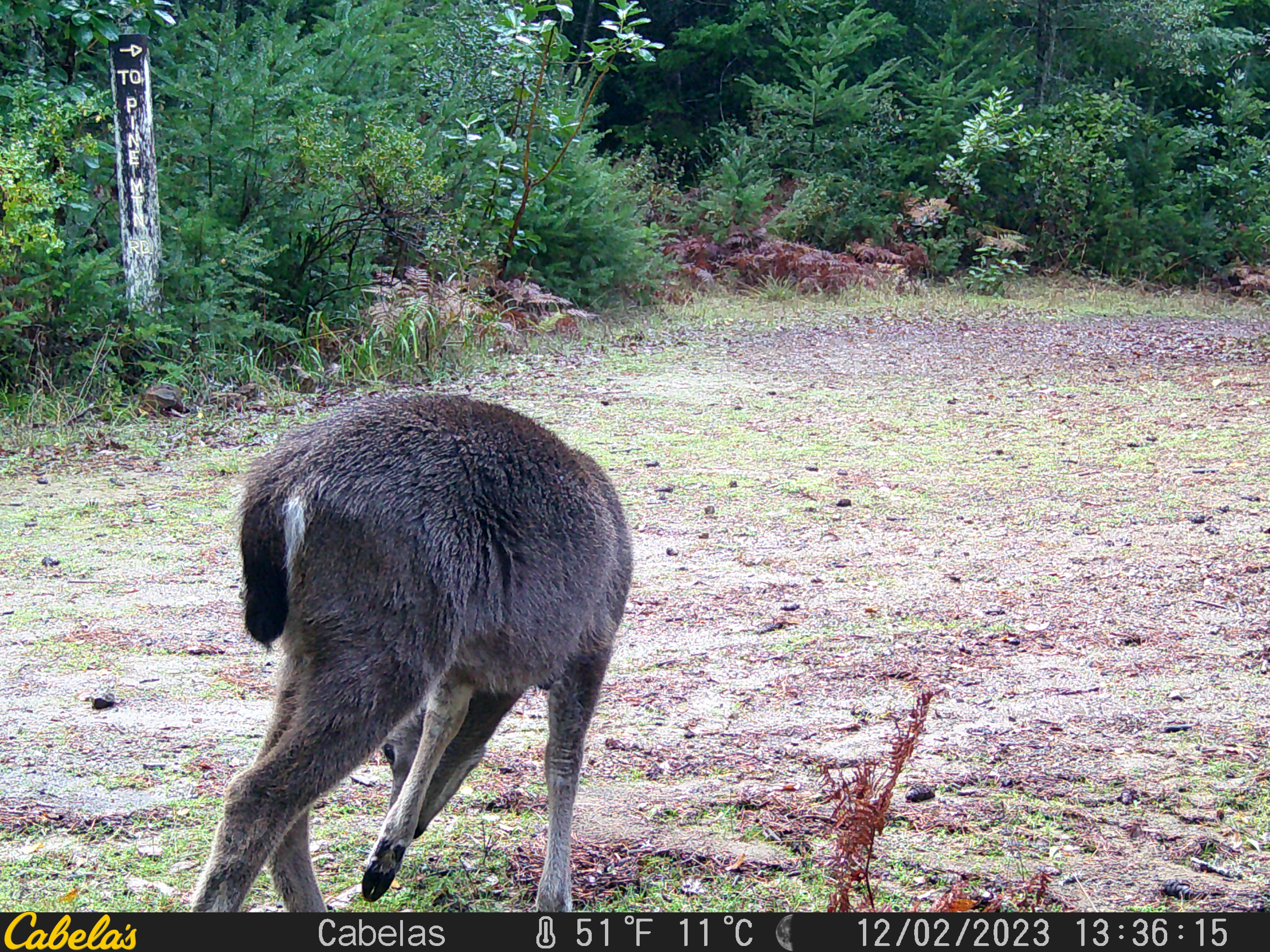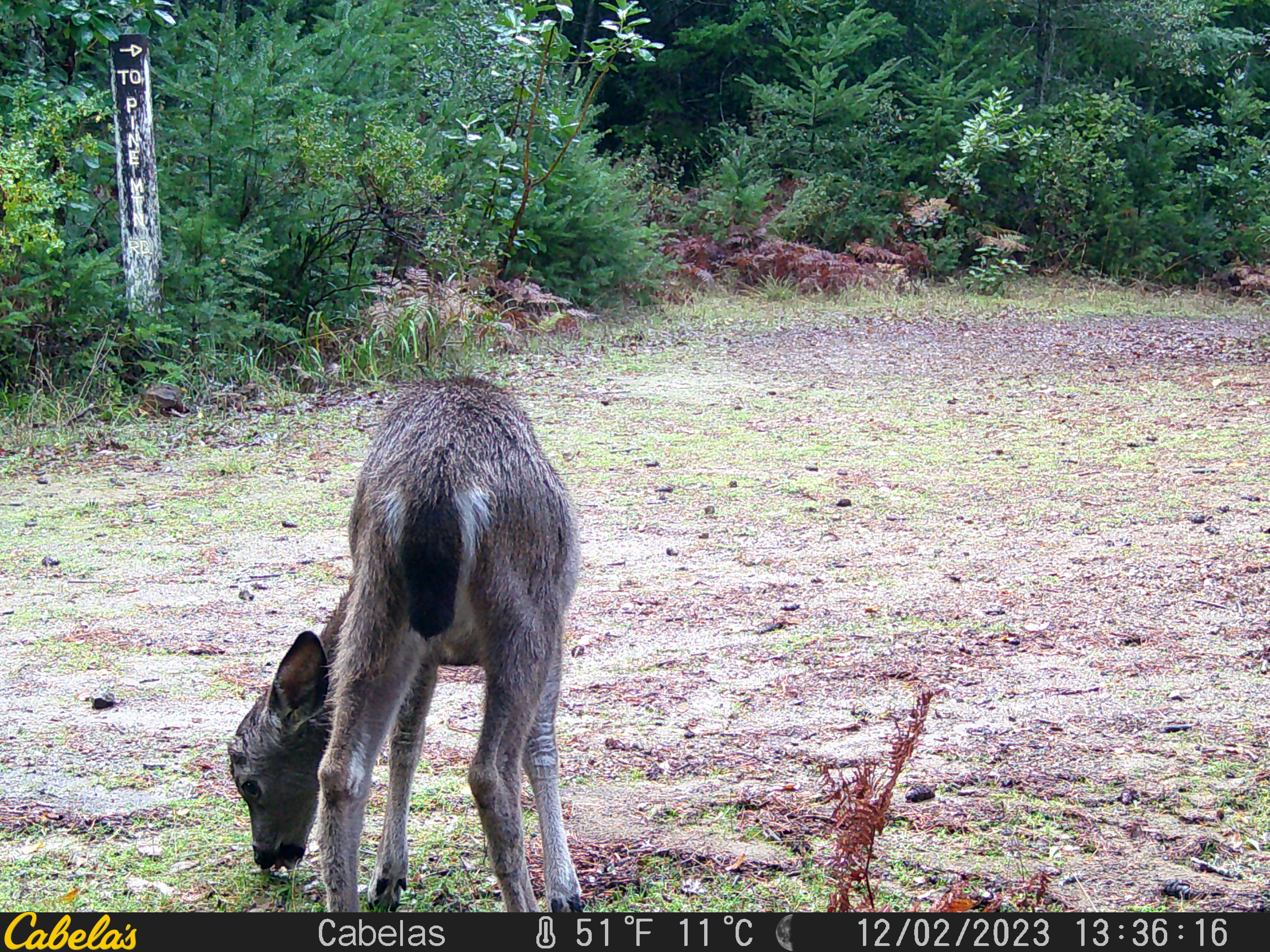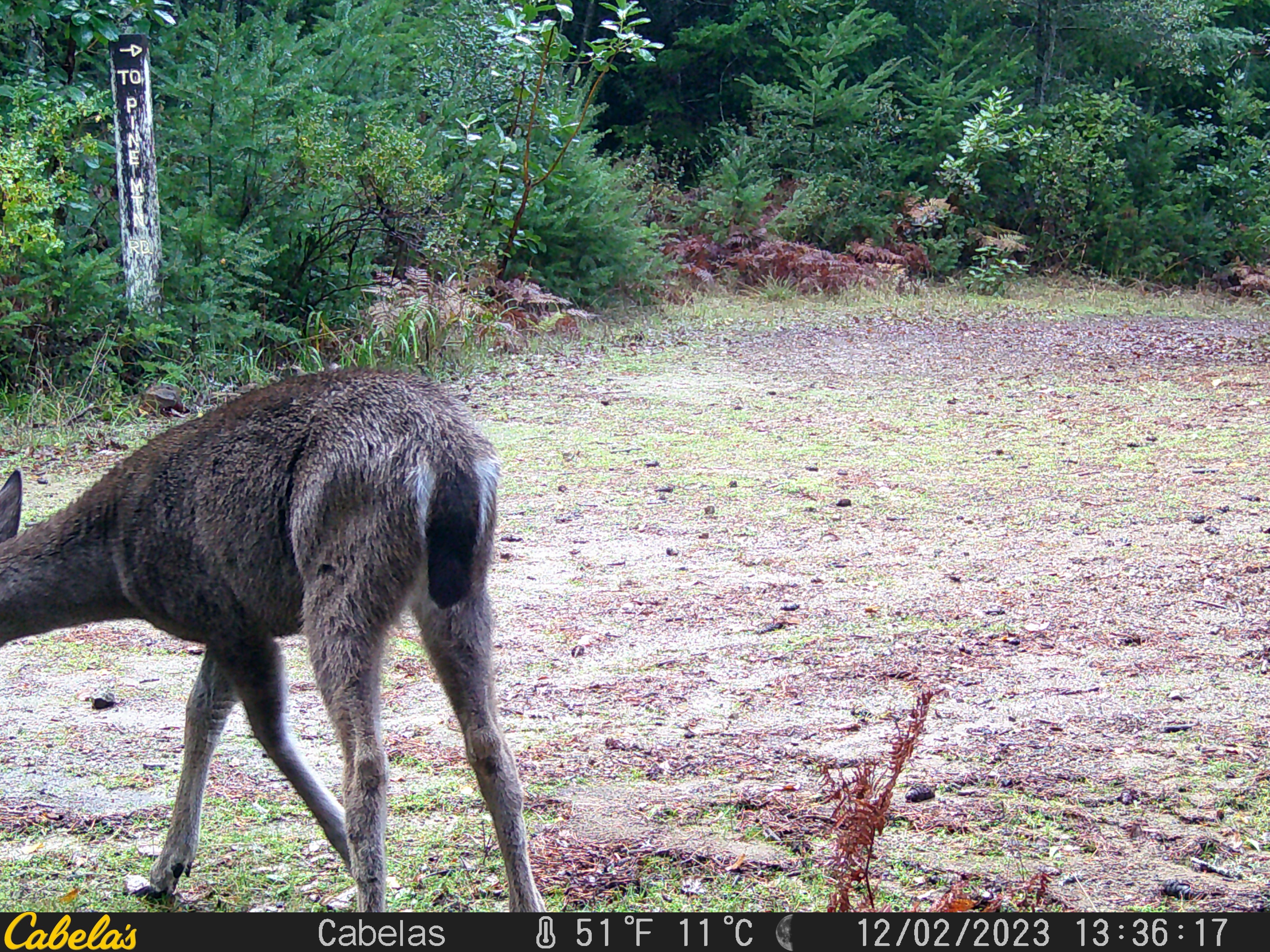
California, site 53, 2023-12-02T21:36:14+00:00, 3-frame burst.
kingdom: Animalia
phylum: Chordata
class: Mammalia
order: Artiodactyla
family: Cervidae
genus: Odocoileus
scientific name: Odocoileus hemionus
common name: mule deer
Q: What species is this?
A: Mule deer (Odocoileus hemionus).